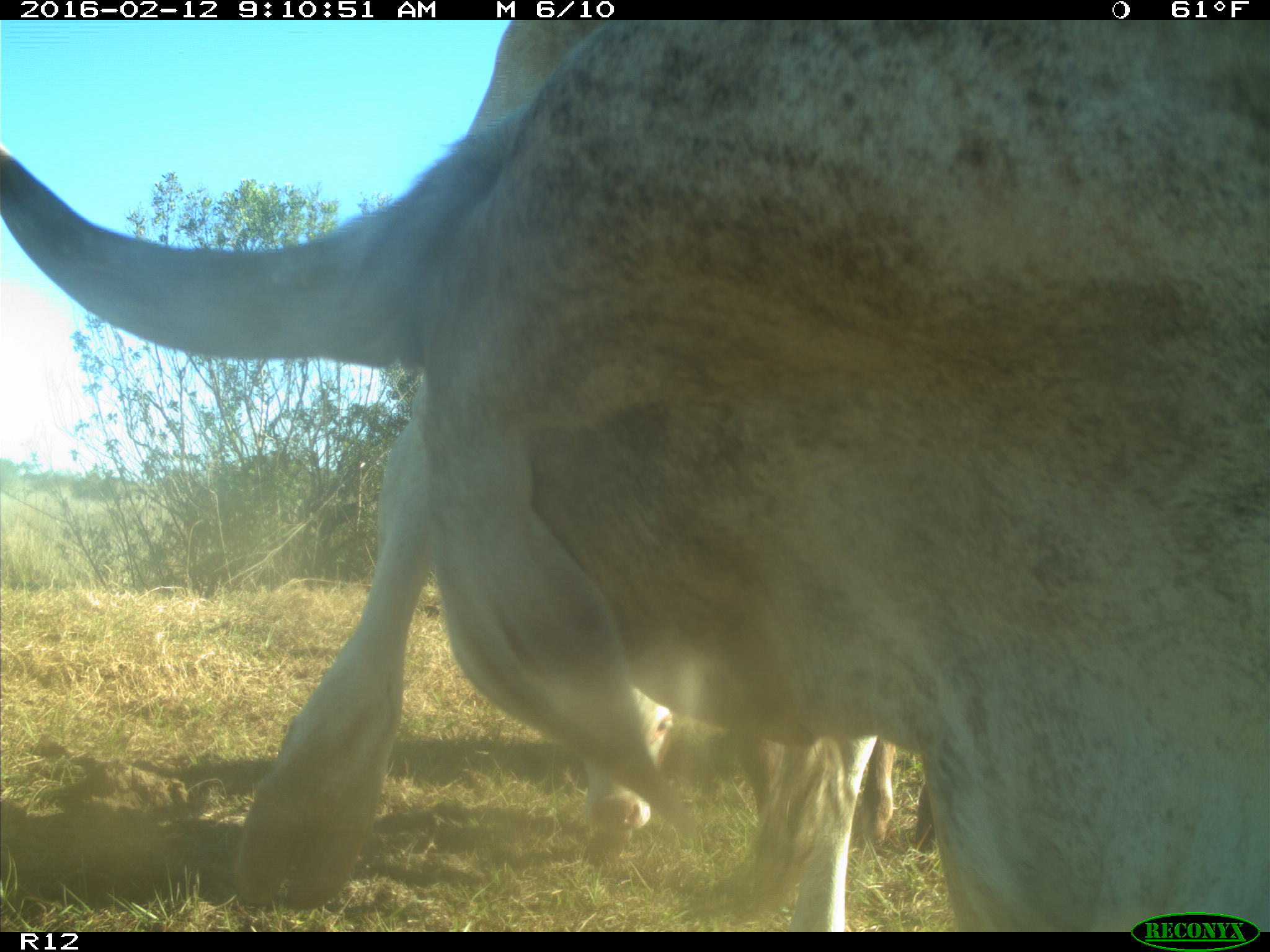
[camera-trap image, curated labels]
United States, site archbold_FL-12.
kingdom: Animalia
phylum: Chordata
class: Mammalia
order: Artiodactyla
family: Bovidae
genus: Bos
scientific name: Bos taurus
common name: domestic cow